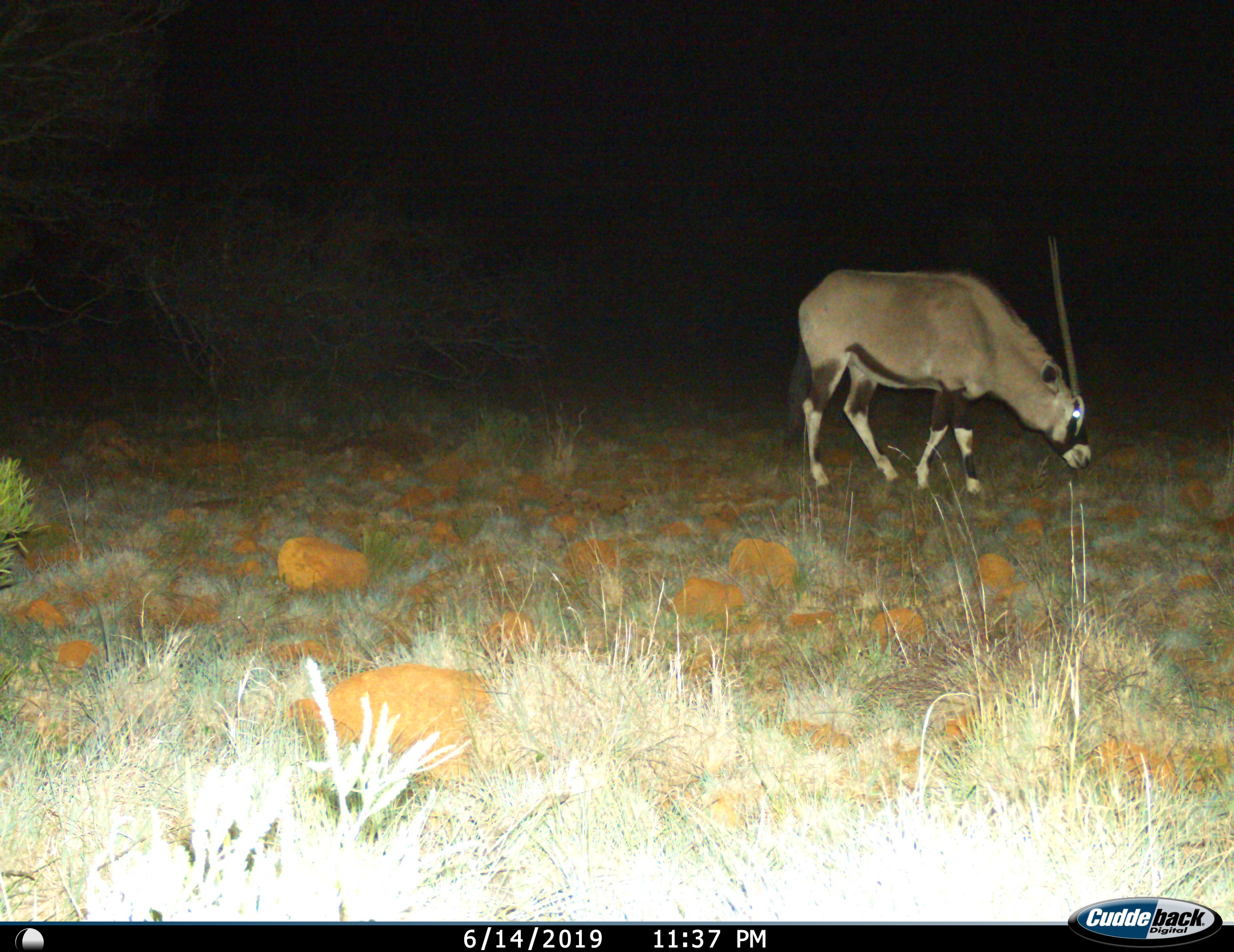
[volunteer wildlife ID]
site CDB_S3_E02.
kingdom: Animalia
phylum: Chordata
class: Mammalia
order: Artiodactyla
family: Bovidae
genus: Oryx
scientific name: Oryx gazella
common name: gemsbok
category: oryx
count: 1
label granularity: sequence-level